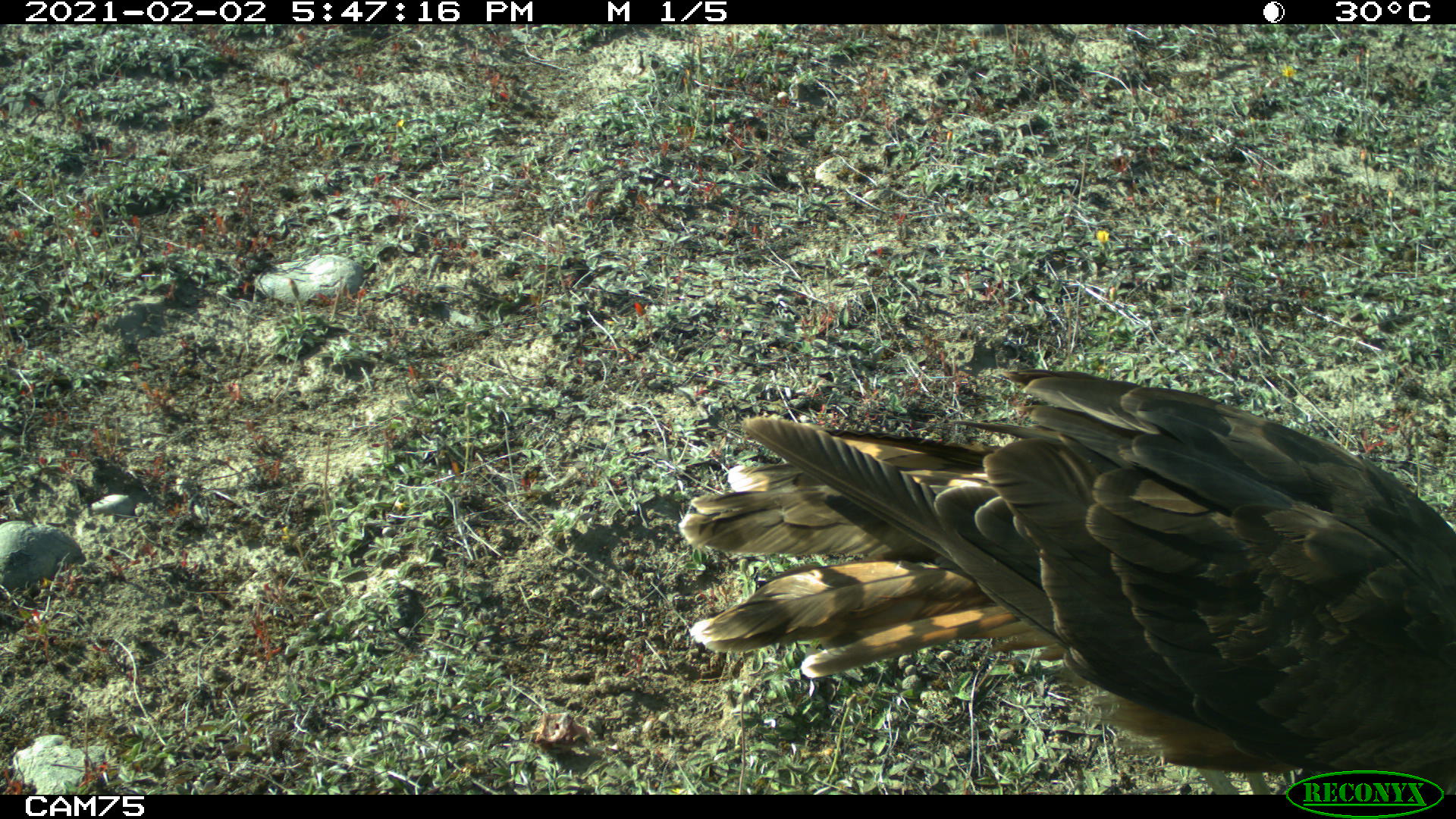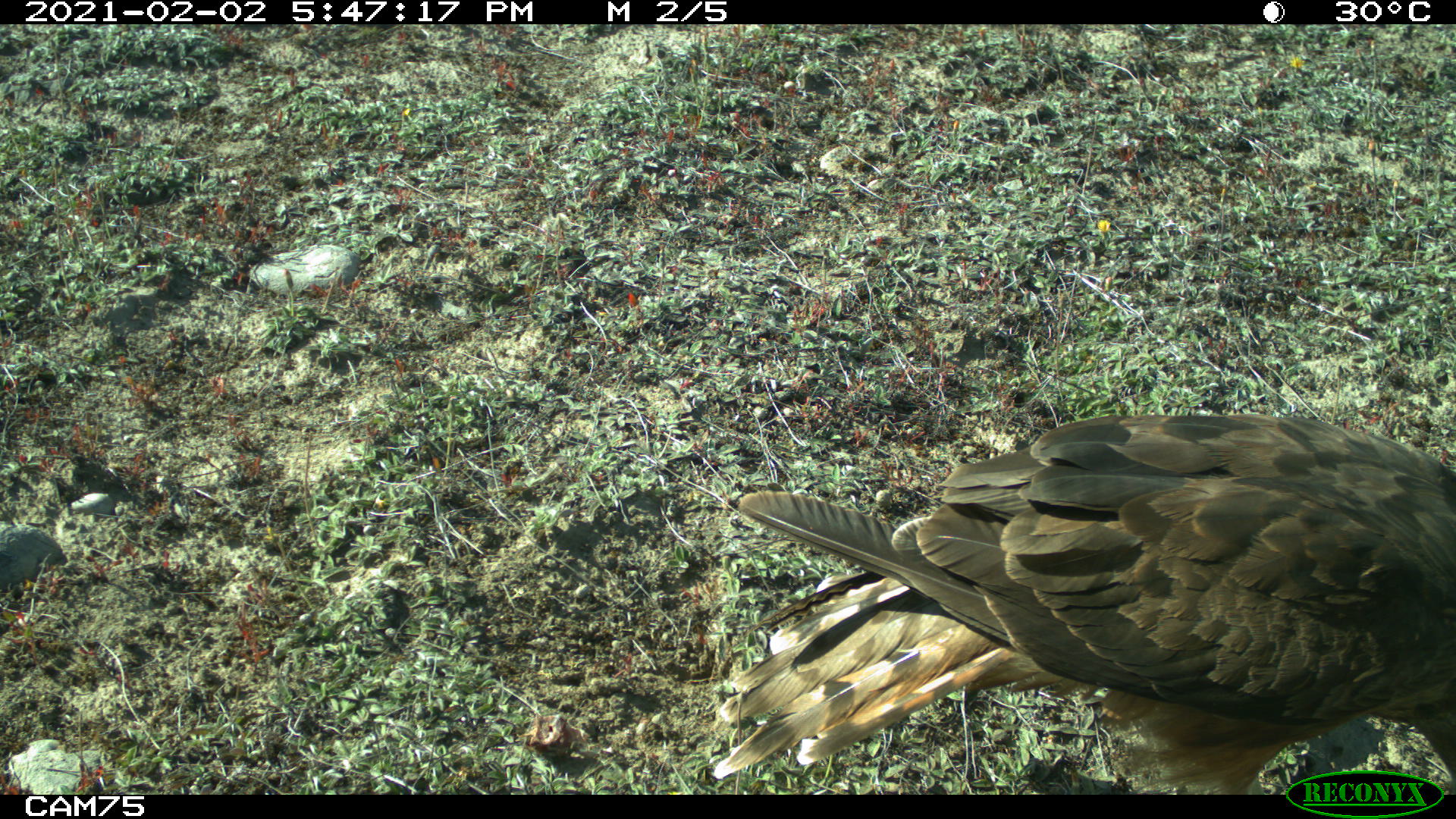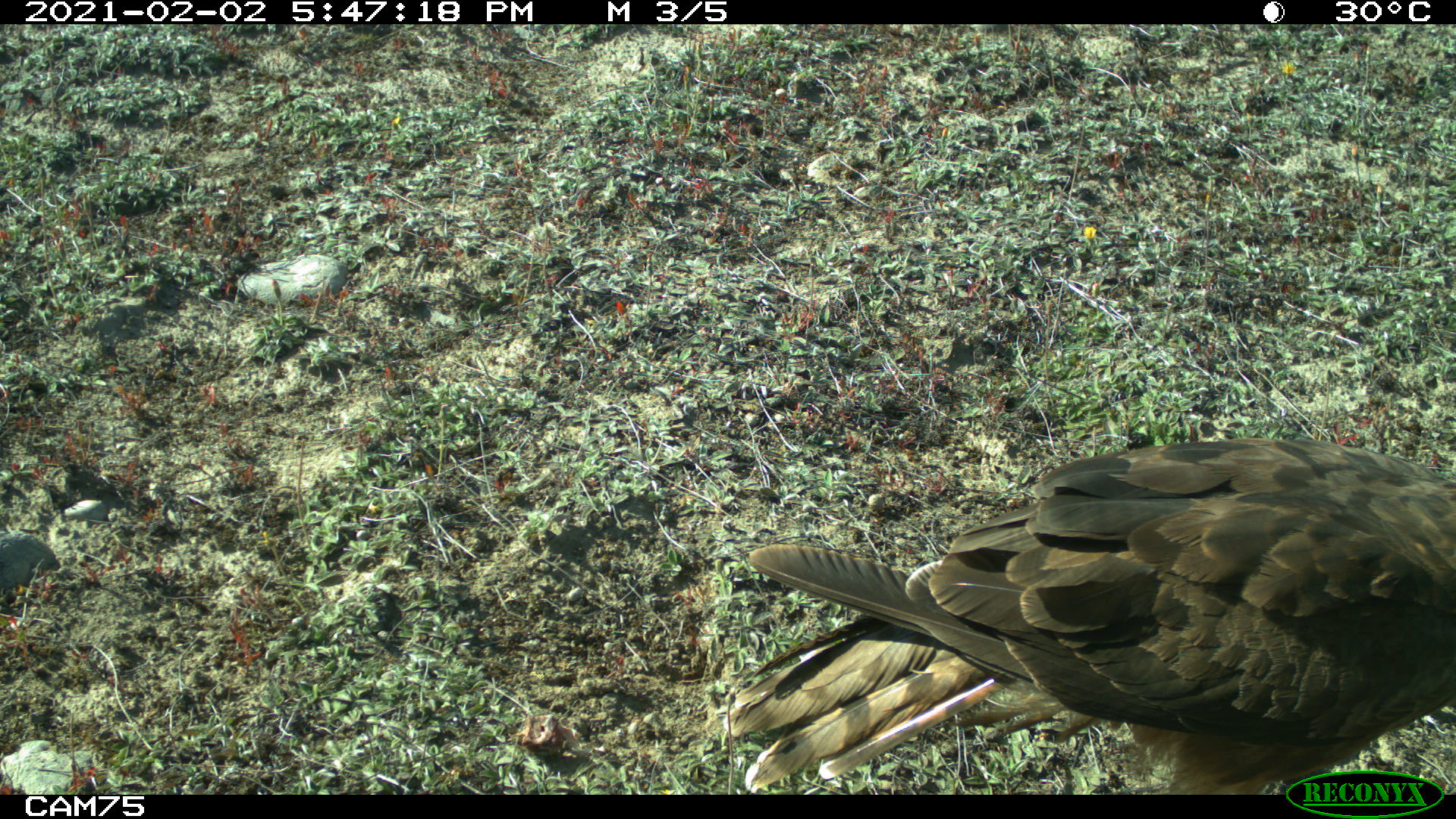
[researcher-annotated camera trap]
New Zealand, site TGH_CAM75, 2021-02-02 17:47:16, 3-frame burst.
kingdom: Animalia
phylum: Chordata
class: Aves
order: Accipitriformes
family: Accipitridae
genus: Circus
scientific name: Circus approximans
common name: swamp harrier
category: harrier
Harrier (swamp harrier) (Circus approximans).